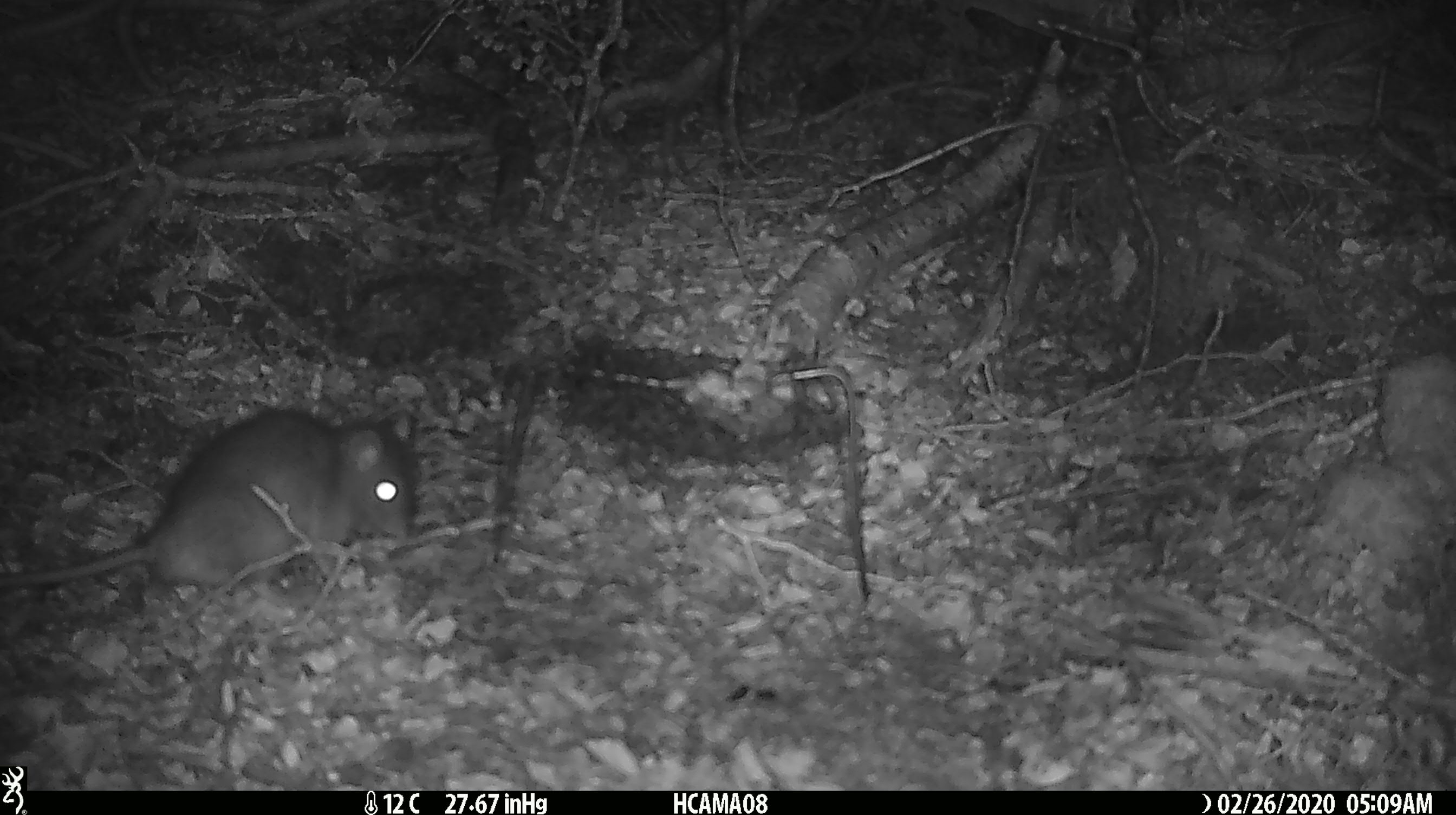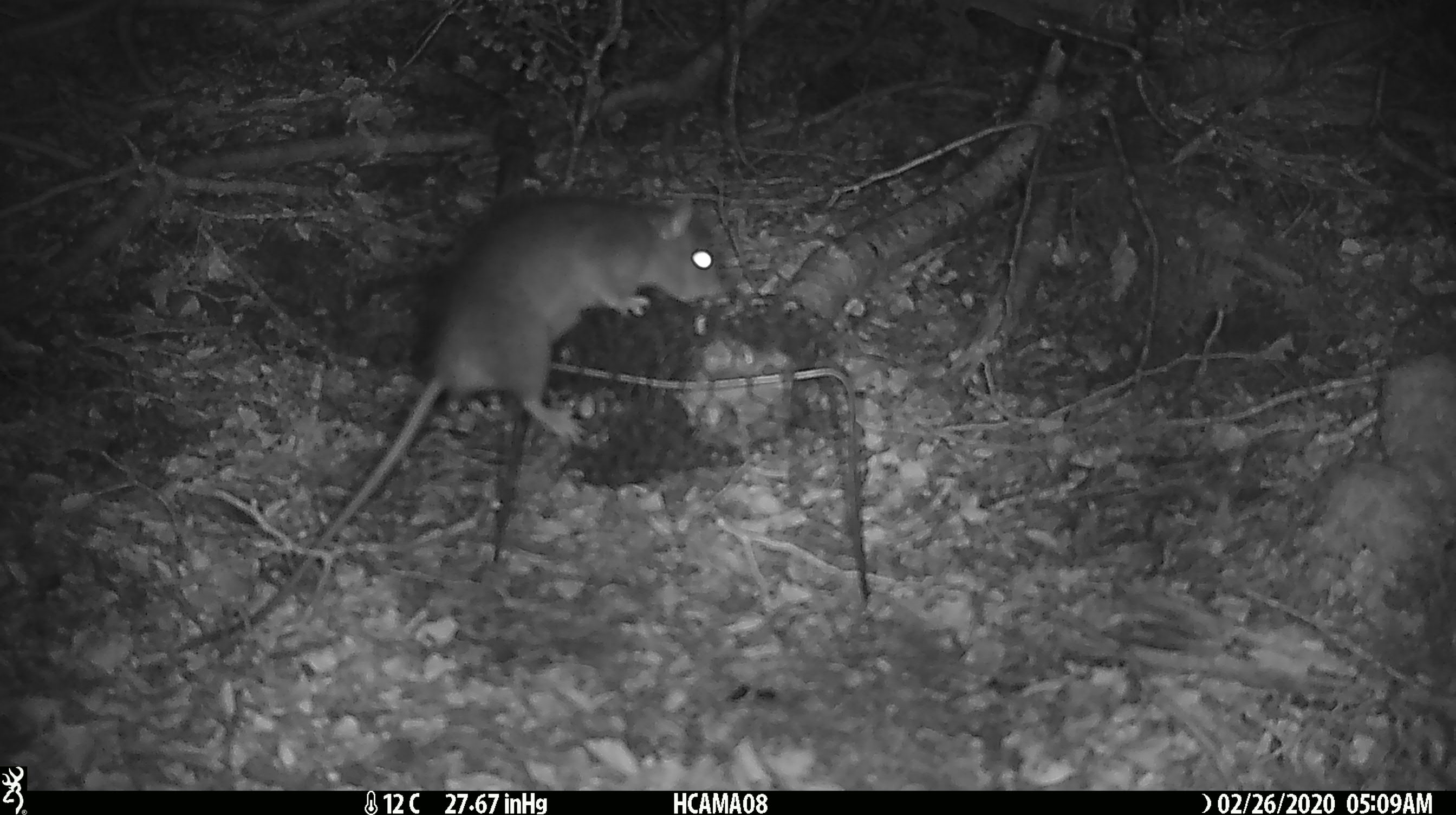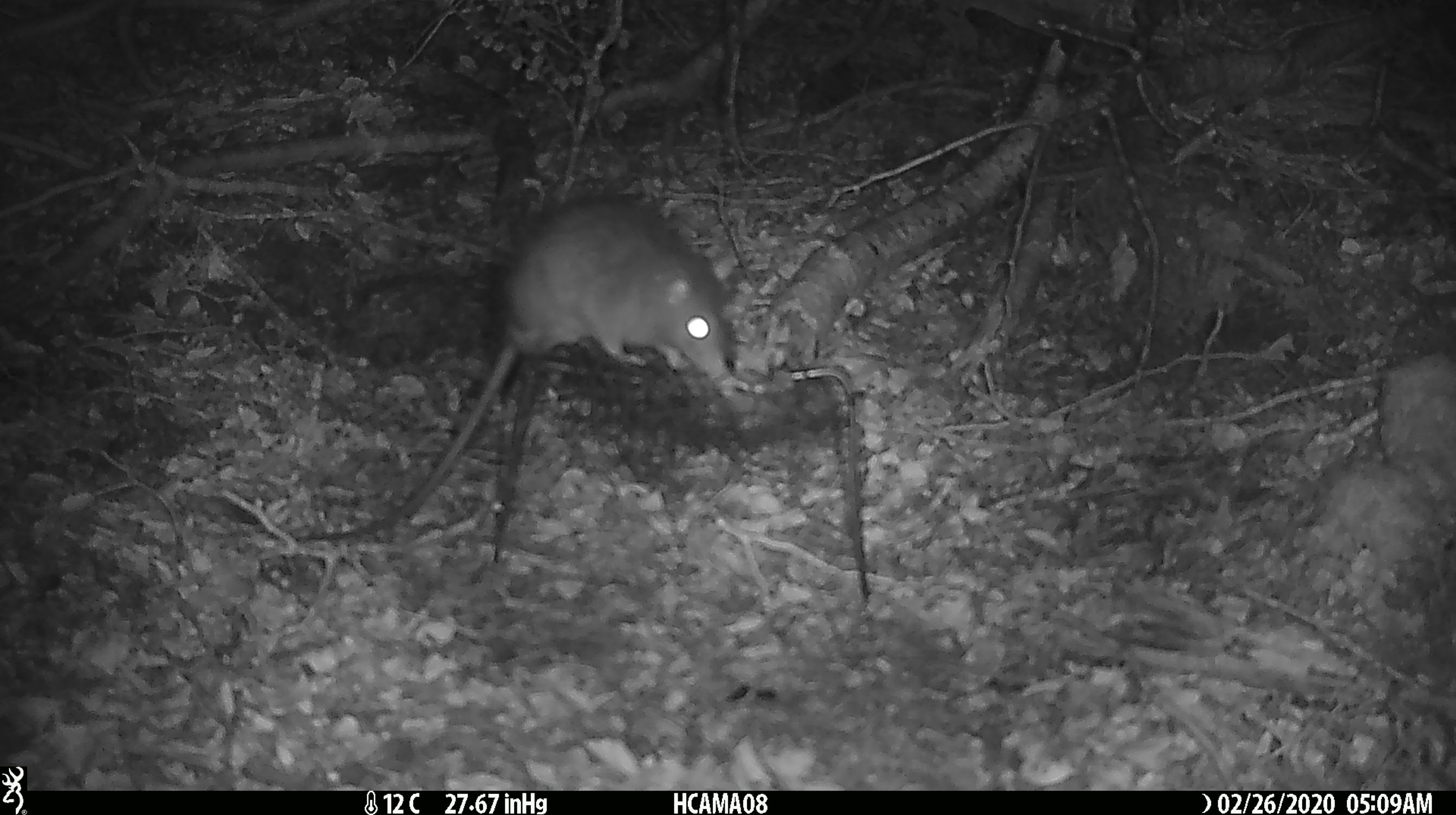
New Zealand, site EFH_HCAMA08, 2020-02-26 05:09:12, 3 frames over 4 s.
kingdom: Animalia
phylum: Chordata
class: Mammalia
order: Rodentia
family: Muridae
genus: Rattus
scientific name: Rattus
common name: rat